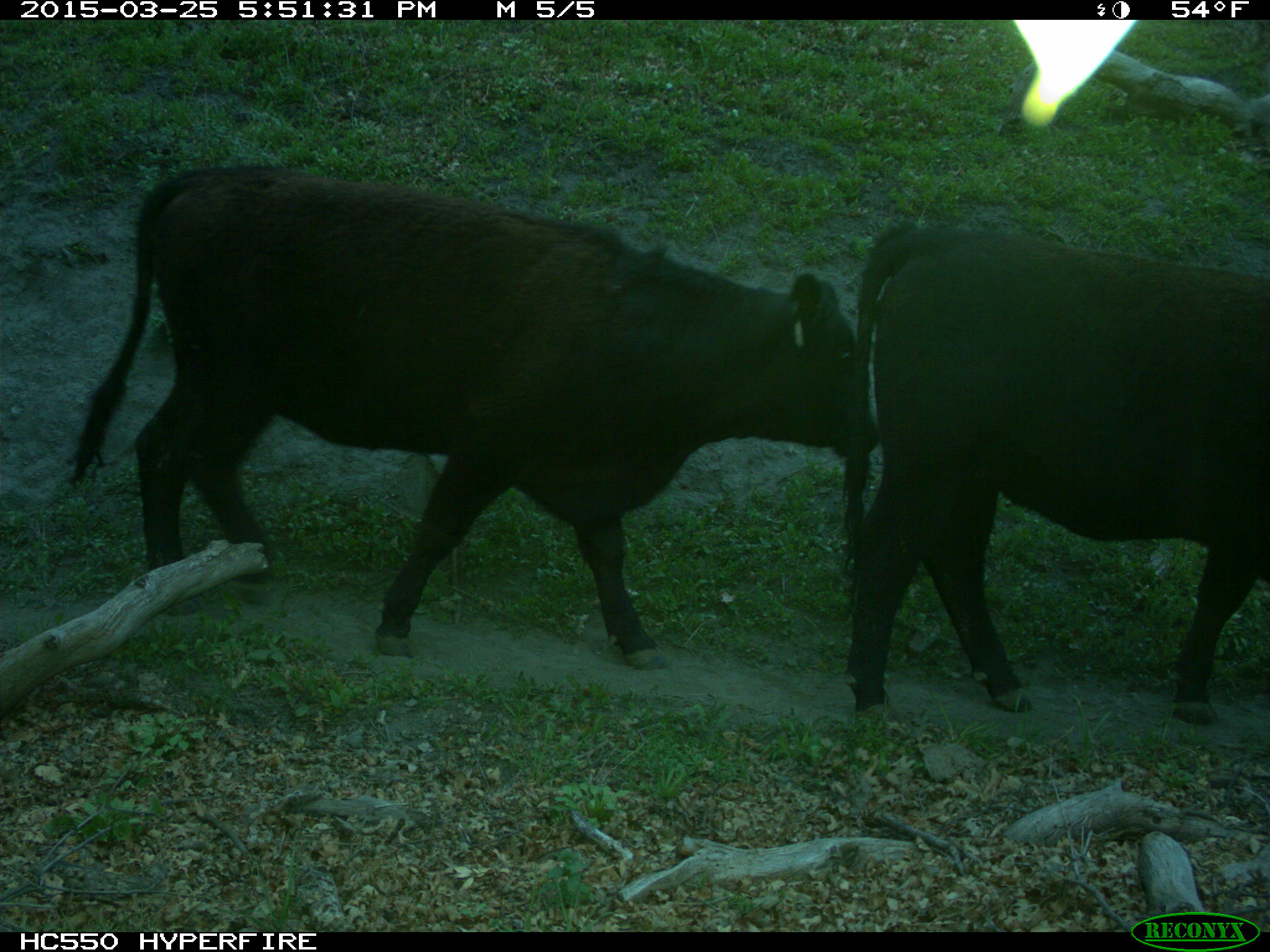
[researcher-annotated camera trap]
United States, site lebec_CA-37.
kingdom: Animalia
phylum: Chordata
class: Mammalia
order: Artiodactyla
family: Bovidae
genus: Bos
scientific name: Bos taurus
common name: domestic cow